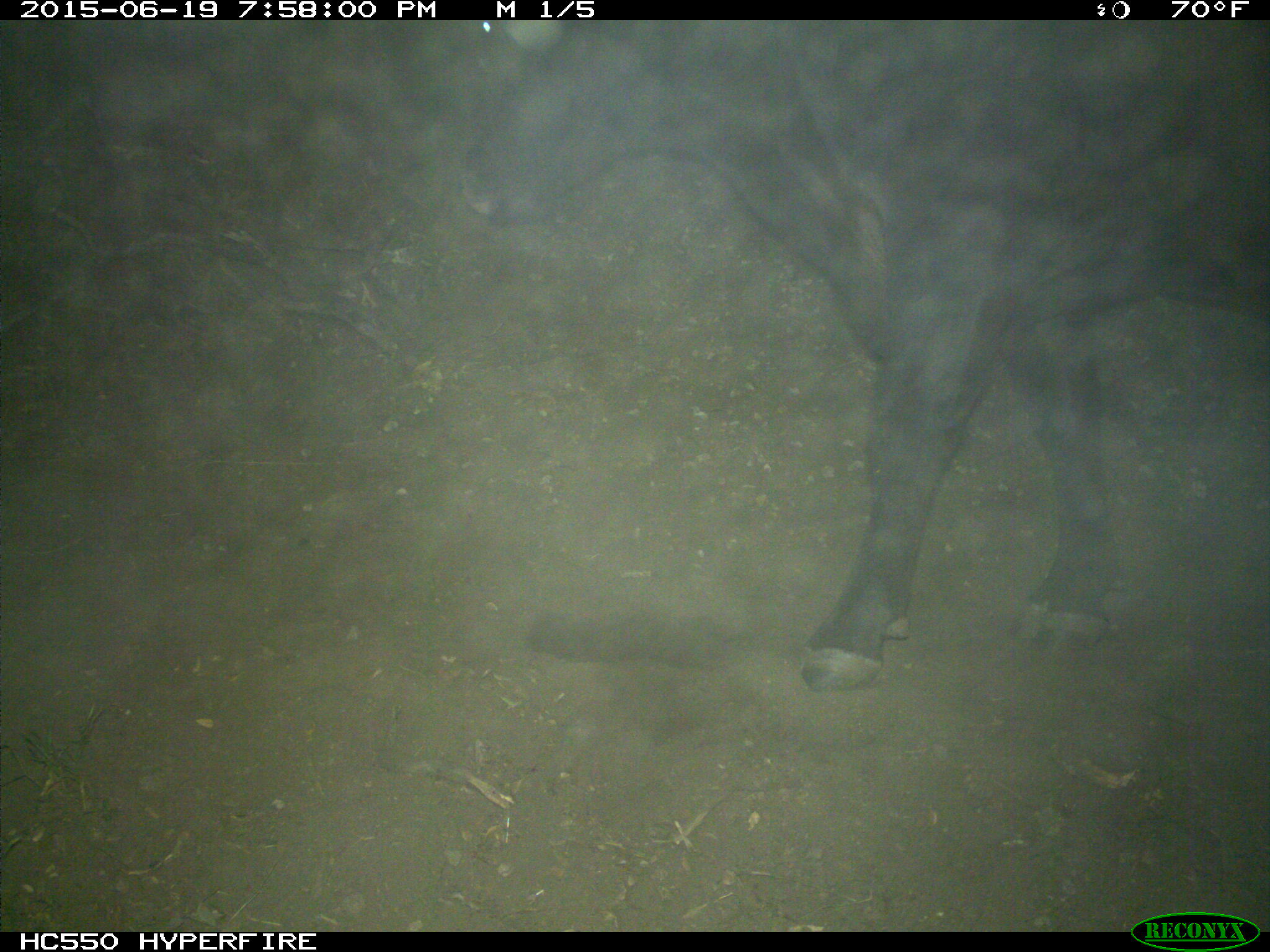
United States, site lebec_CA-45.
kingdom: Animalia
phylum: Chordata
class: Mammalia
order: Artiodactyla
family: Bovidae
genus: Bos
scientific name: Bos taurus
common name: domestic cow